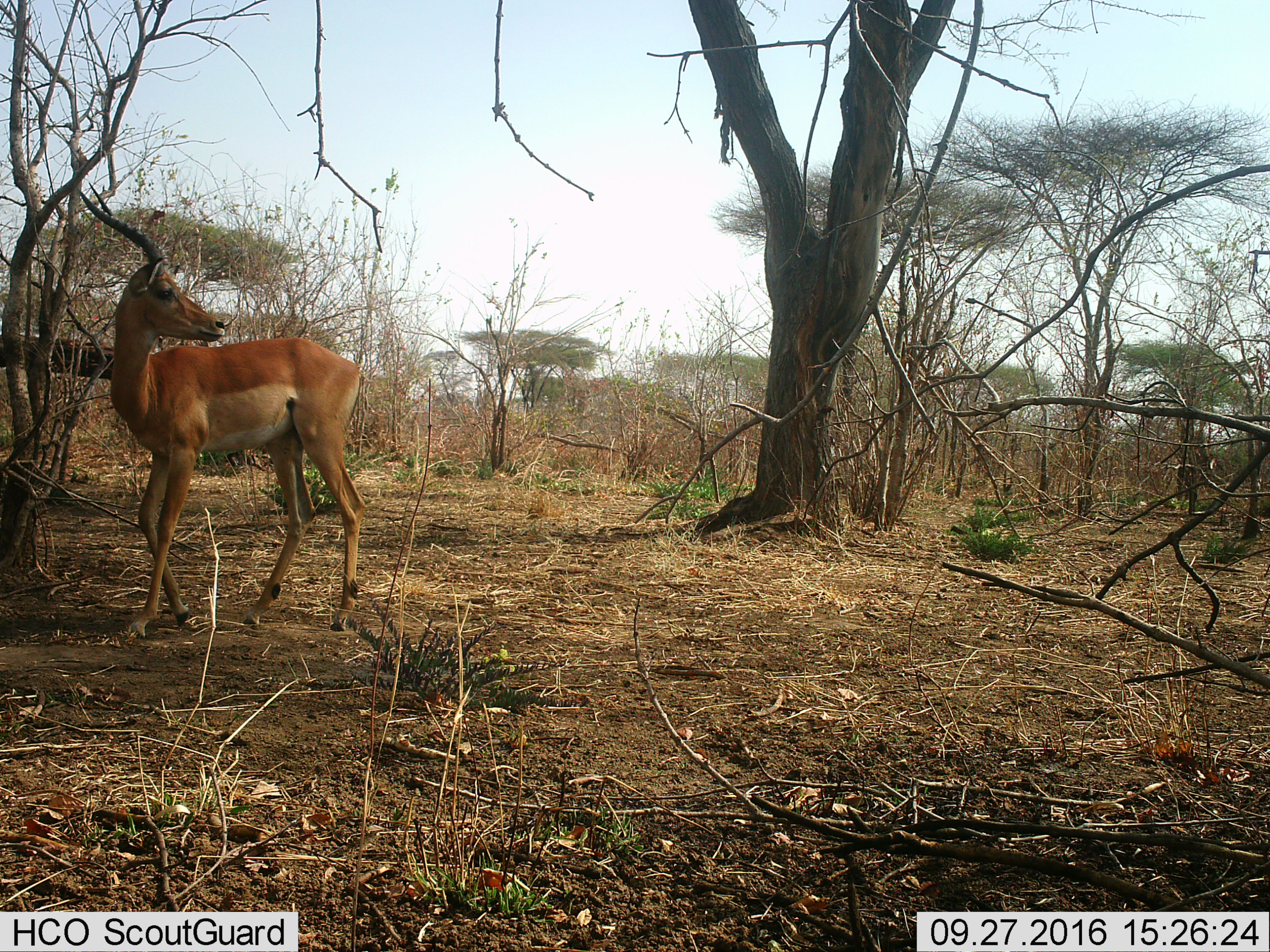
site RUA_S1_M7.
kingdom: Animalia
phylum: Chordata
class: Mammalia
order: Artiodactyla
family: Bovidae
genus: Aepyceros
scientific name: Aepyceros melampus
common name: impala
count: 1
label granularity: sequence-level